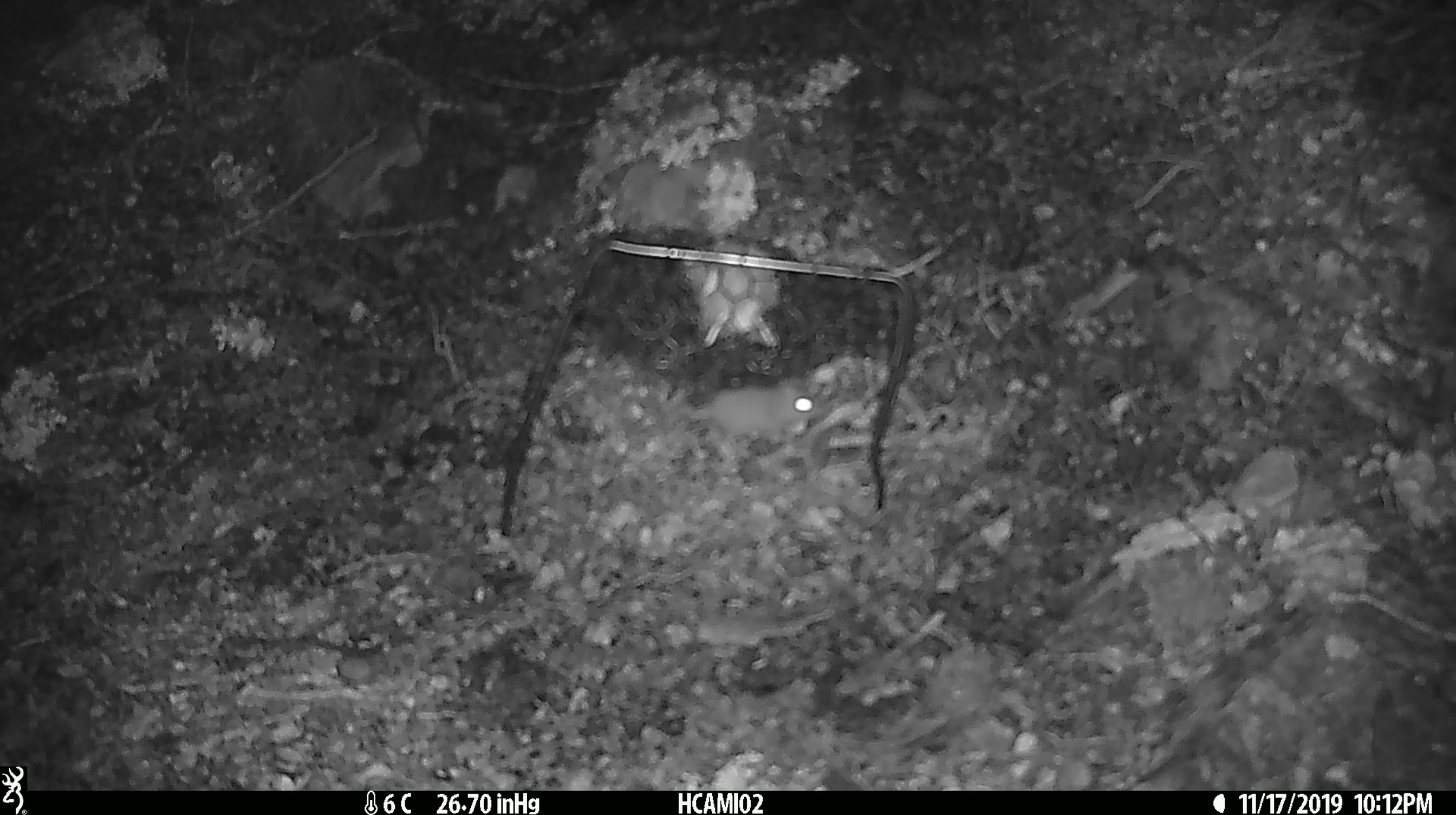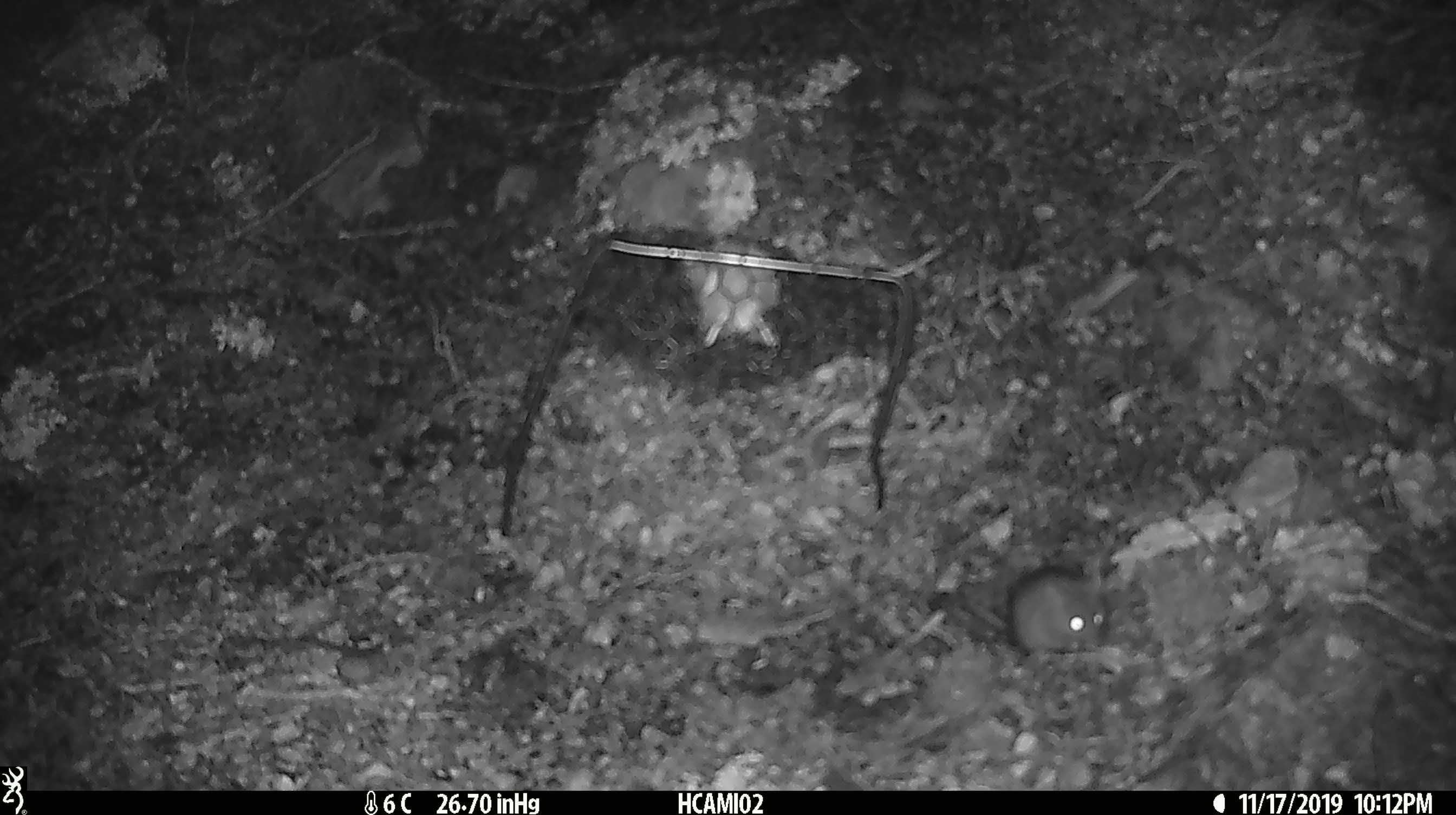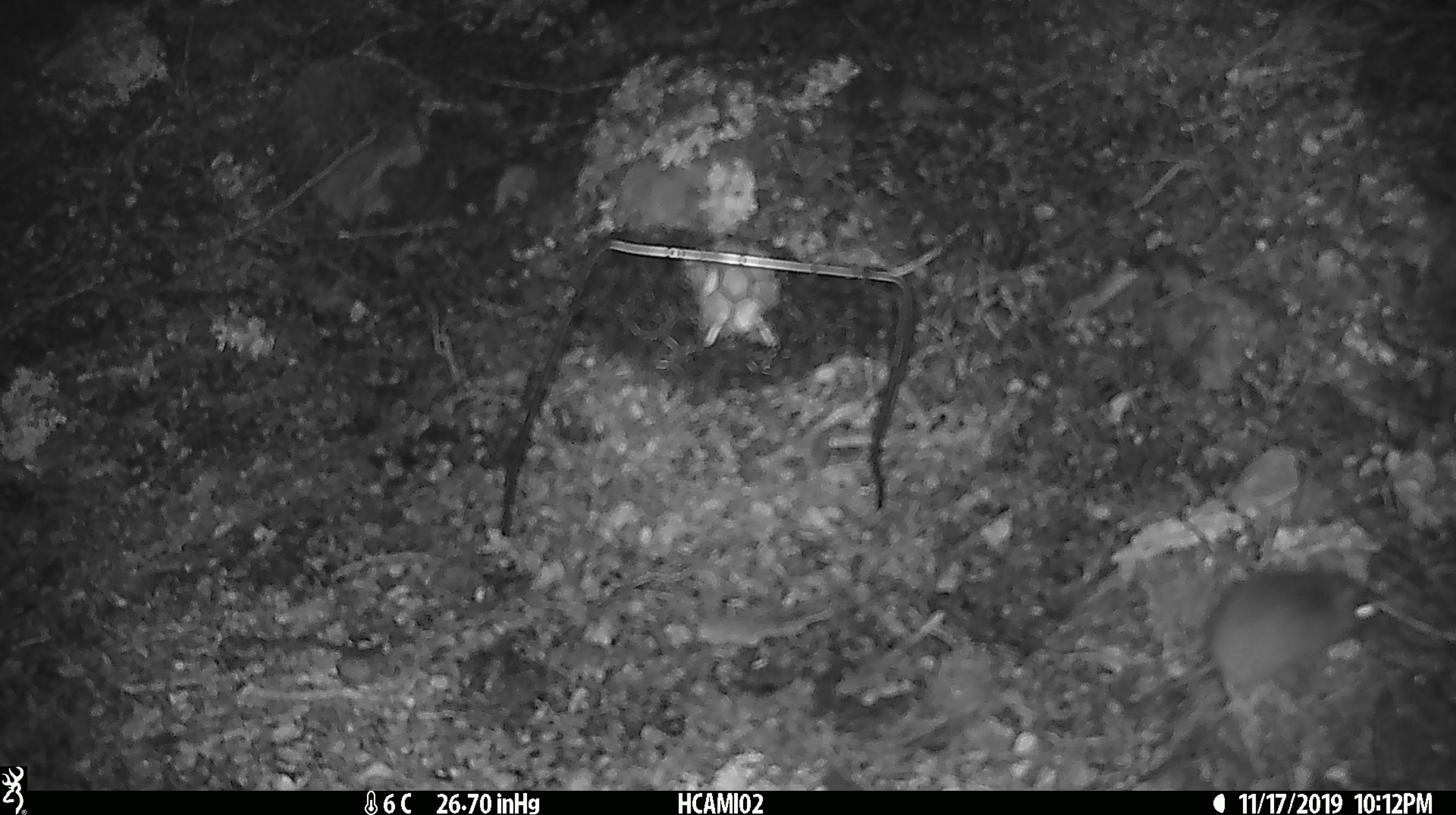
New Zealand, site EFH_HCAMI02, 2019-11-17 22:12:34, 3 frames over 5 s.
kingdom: Animalia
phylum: Chordata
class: Mammalia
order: Rodentia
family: Muridae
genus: Mus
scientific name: Mus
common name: mouse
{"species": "mouse (Mus)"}